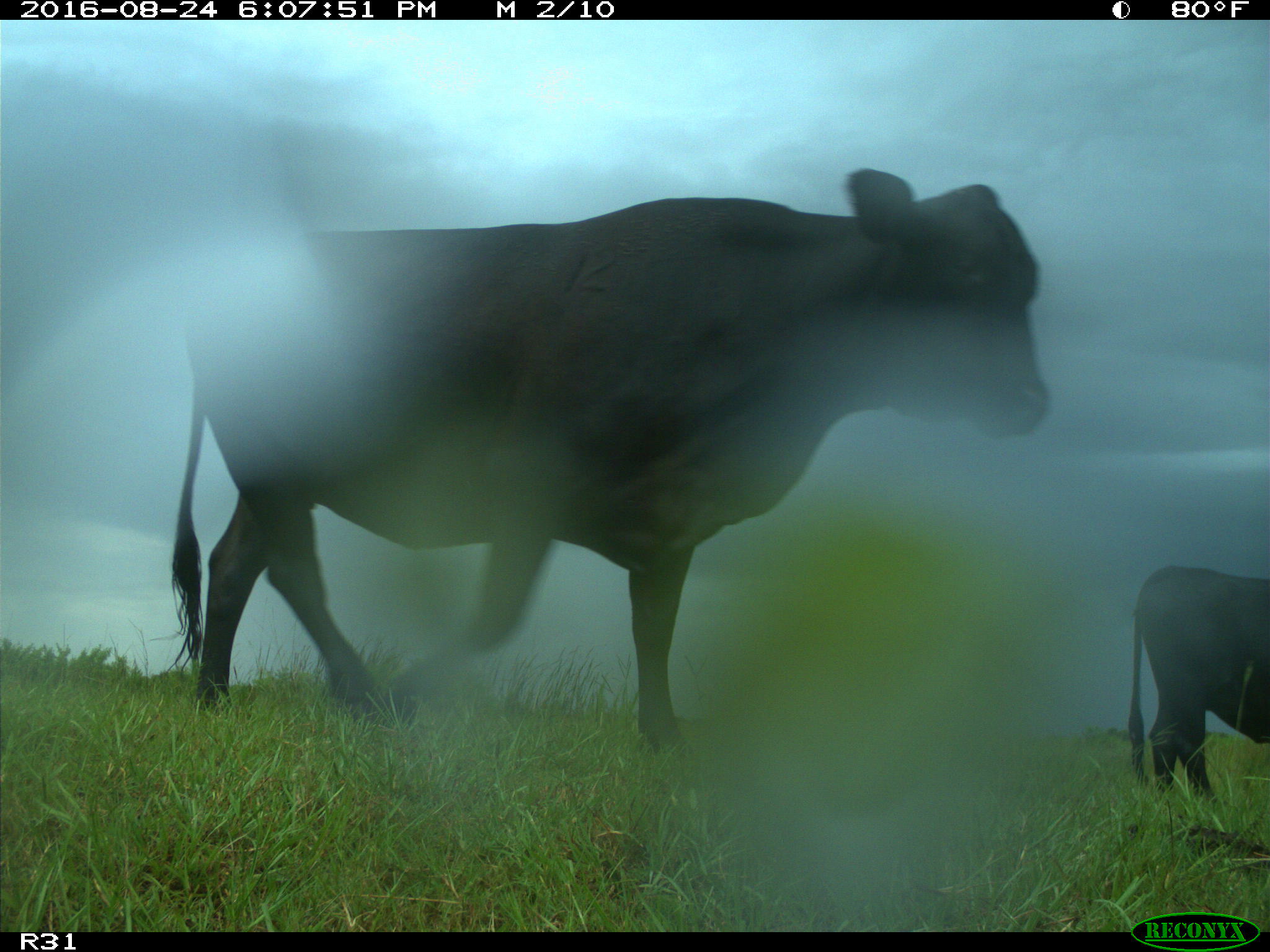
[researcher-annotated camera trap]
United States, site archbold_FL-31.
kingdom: Animalia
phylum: Chordata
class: Mammalia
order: Artiodactyla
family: Bovidae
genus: Bos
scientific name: Bos taurus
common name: domestic cow